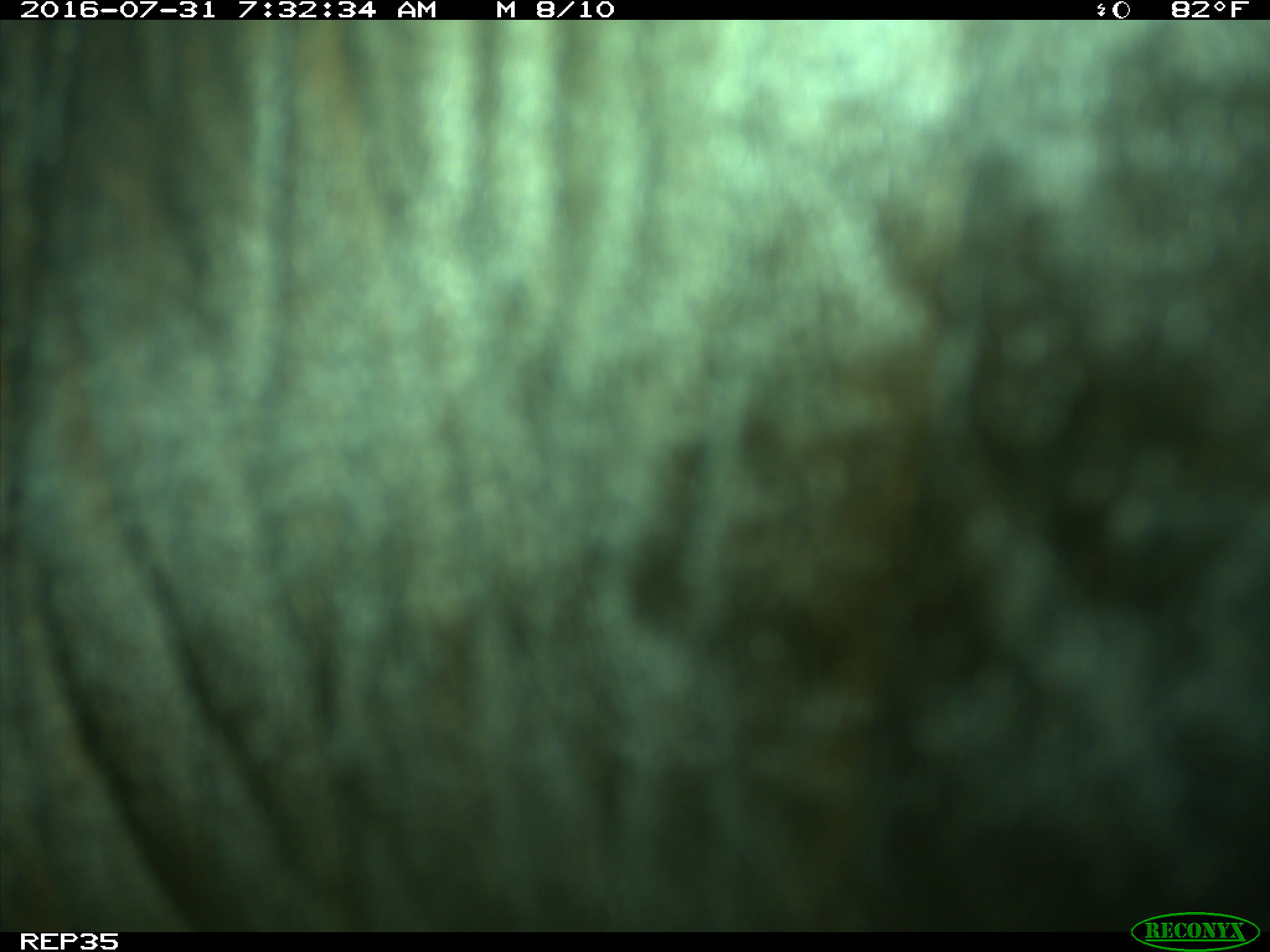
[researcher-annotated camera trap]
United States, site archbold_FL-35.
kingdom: Animalia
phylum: Chordata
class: Mammalia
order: Artiodactyla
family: Bovidae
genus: Bos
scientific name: Bos taurus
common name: domestic cow